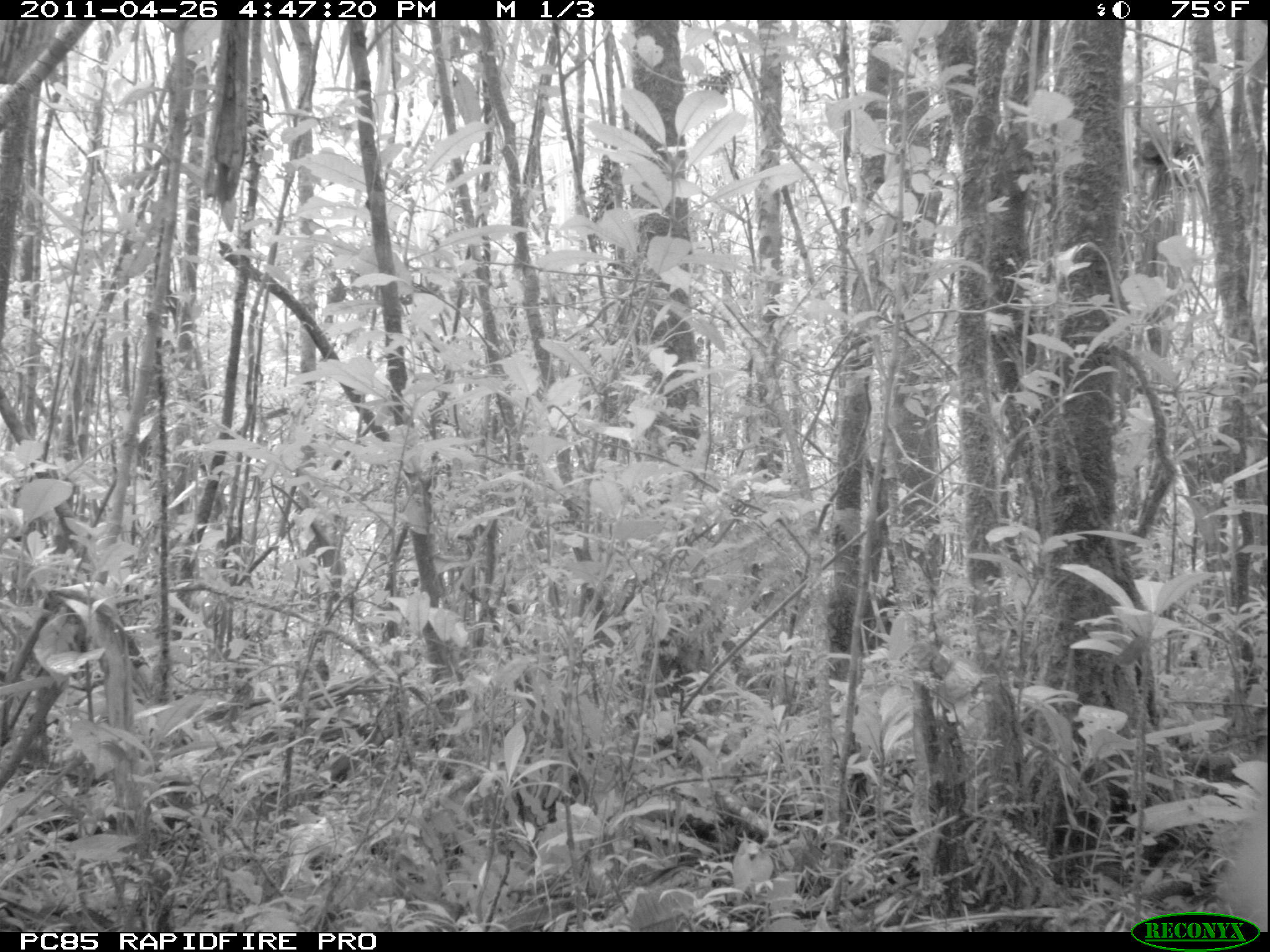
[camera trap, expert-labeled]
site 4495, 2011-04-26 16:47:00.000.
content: unidentified animal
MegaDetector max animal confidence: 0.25